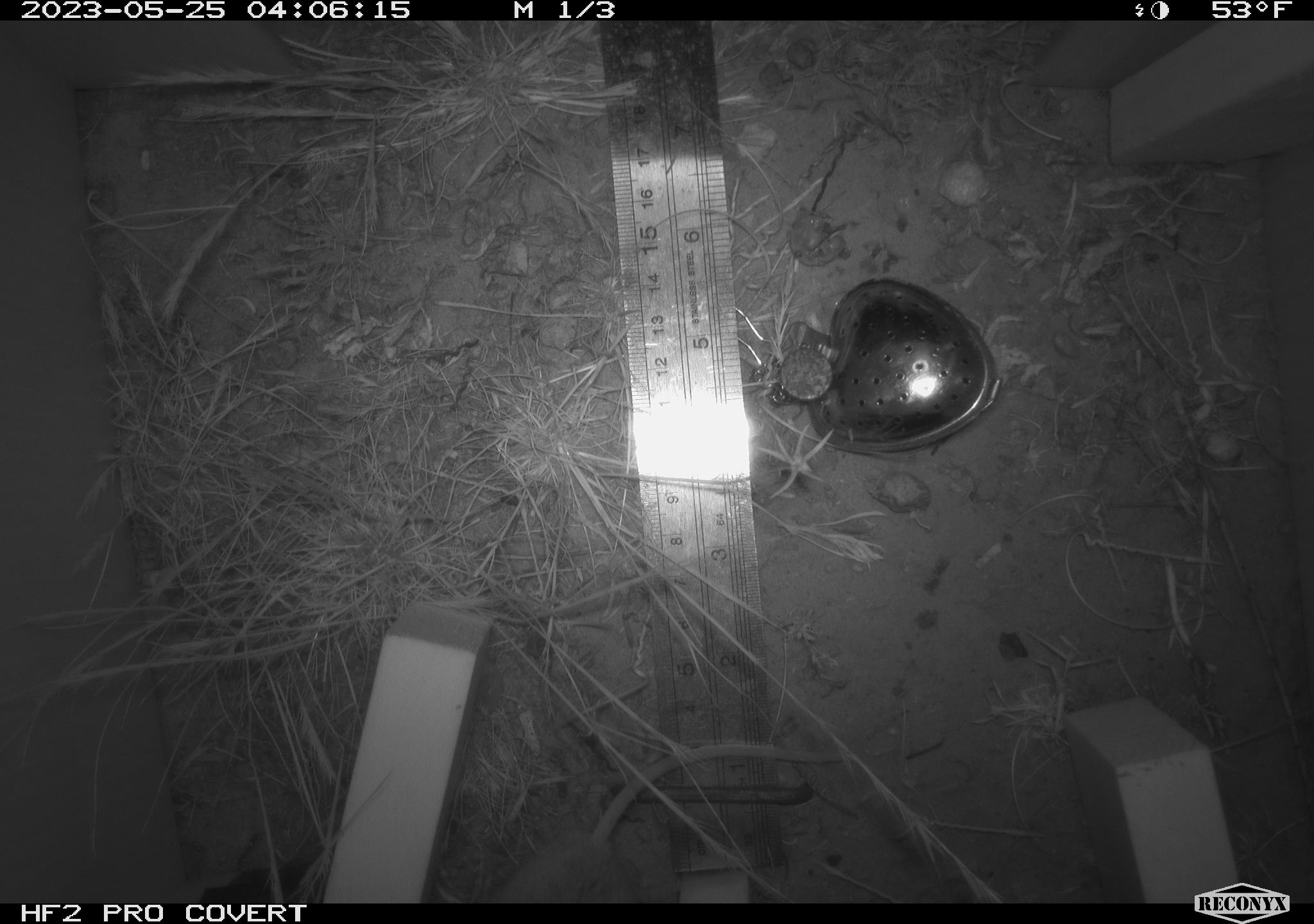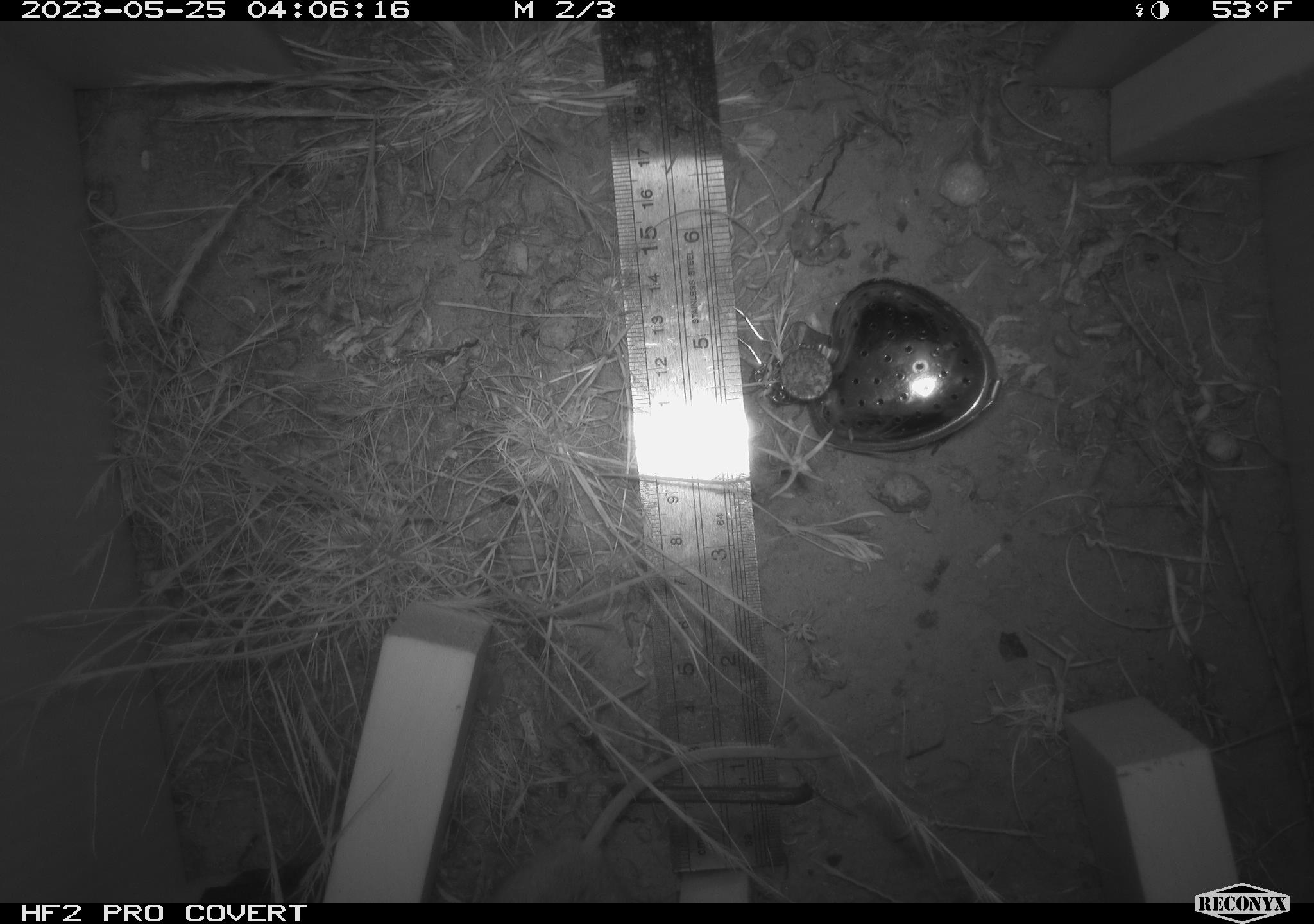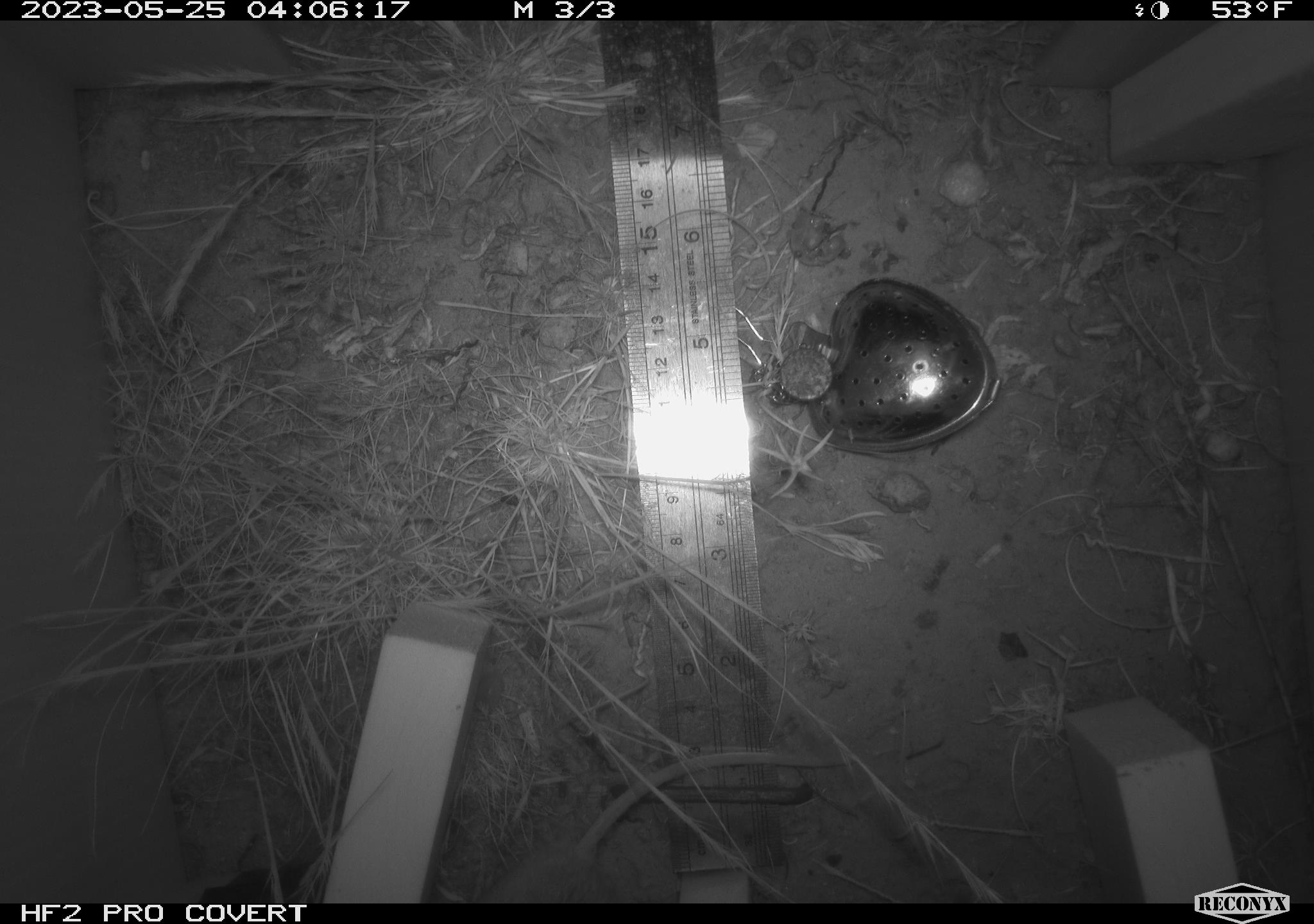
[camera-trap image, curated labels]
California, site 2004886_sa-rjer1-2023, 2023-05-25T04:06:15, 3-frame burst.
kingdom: Animalia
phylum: Chordata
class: Mammalia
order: Rodentia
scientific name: Rodentia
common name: mouse species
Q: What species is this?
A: Mouse species (Rodentia).